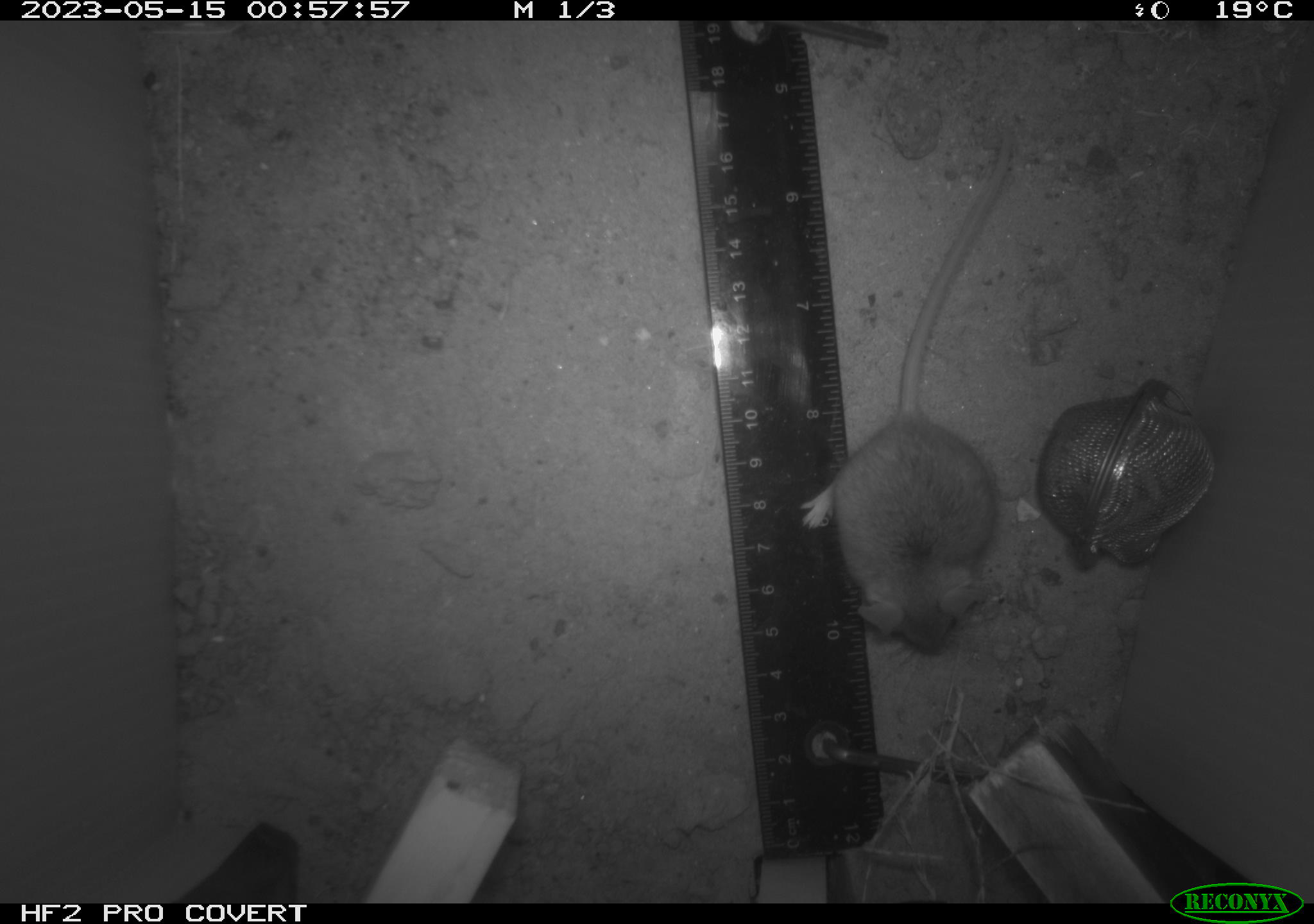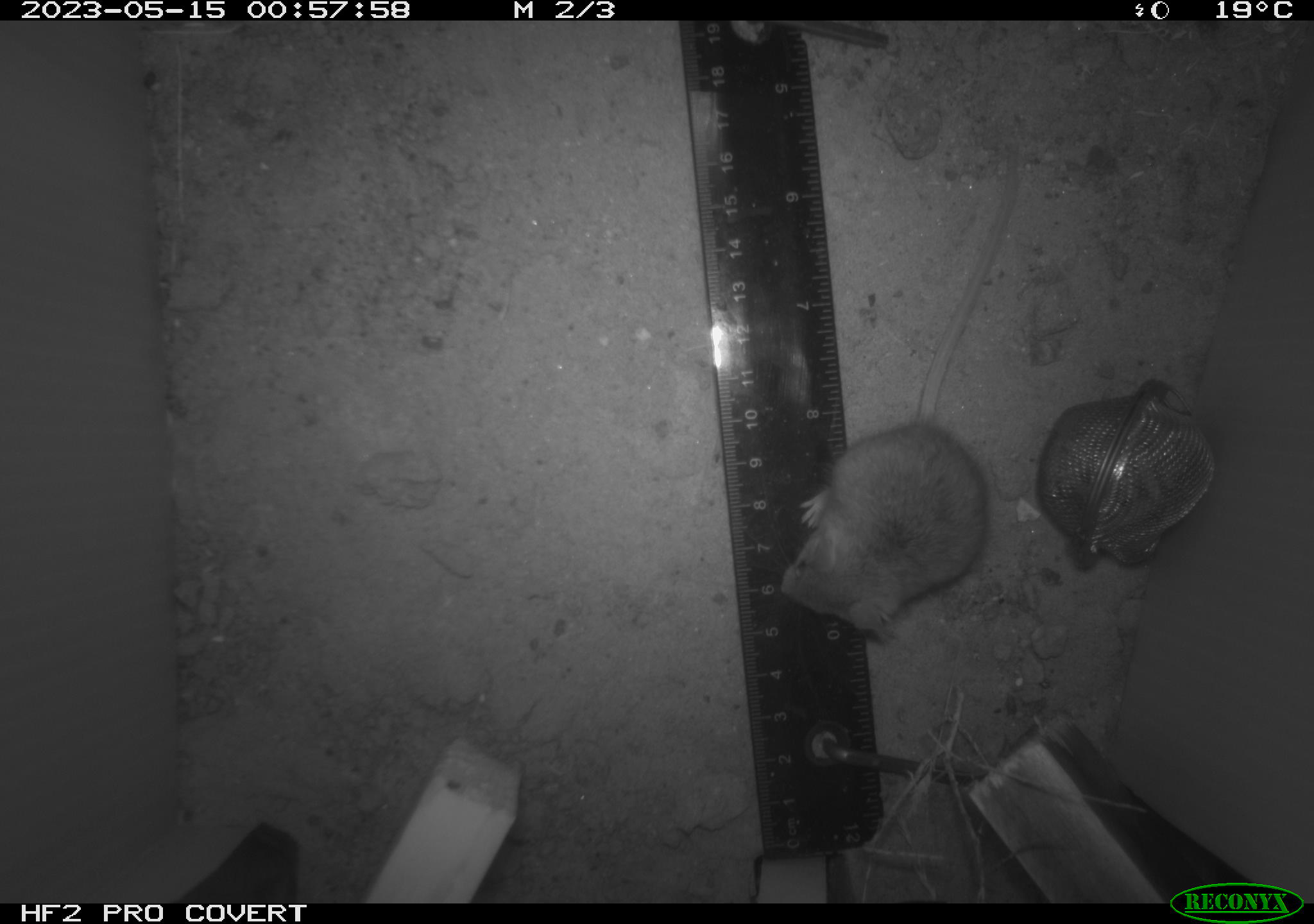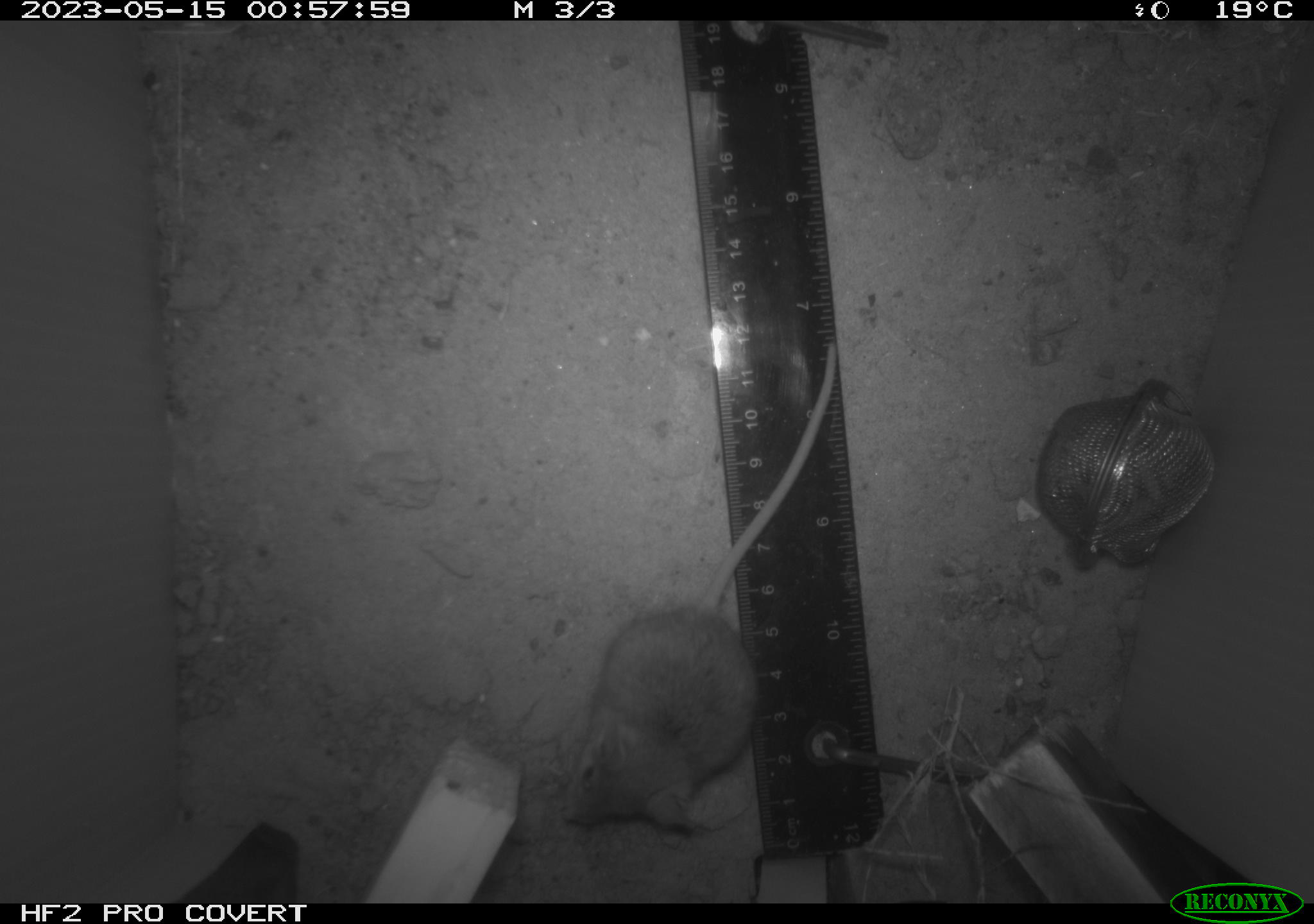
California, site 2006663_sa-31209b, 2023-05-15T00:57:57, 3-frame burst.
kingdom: Animalia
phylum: Chordata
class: Mammalia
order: Rodentia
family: Cricetidae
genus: Peromyscus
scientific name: Peromyscus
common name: deer mice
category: peromyscus species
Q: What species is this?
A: Peromyscus species (deer mice) (Peromyscus).